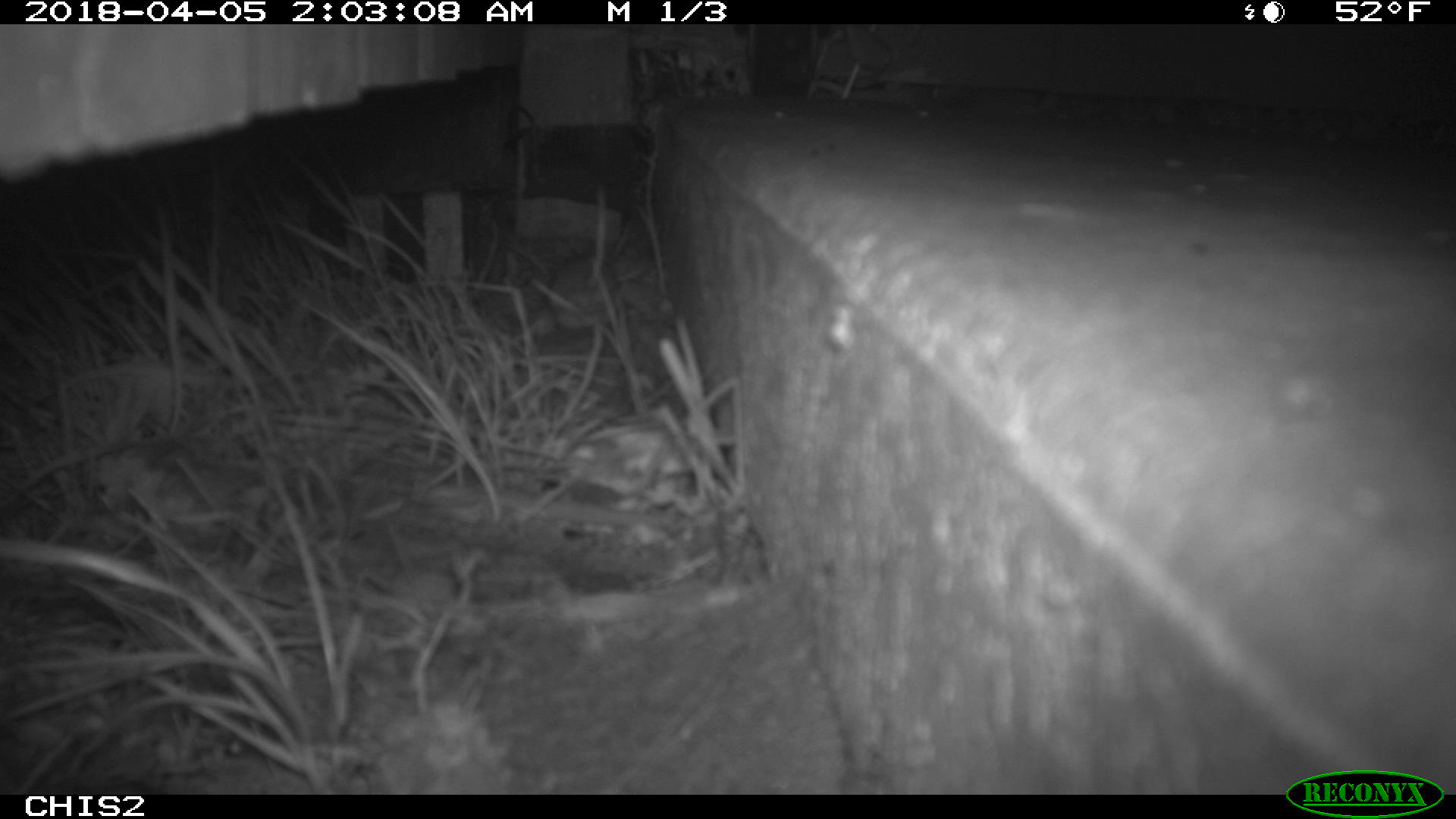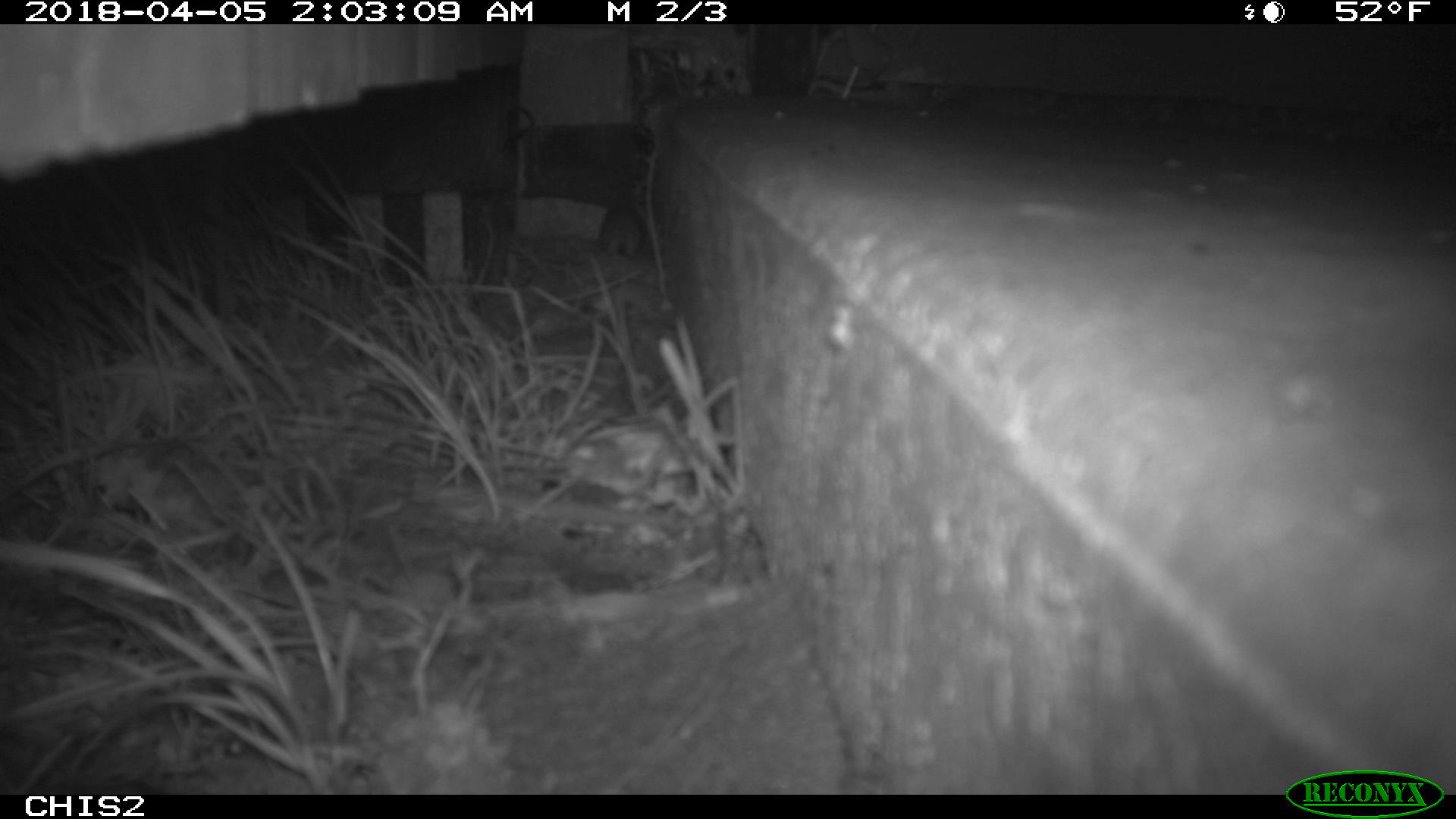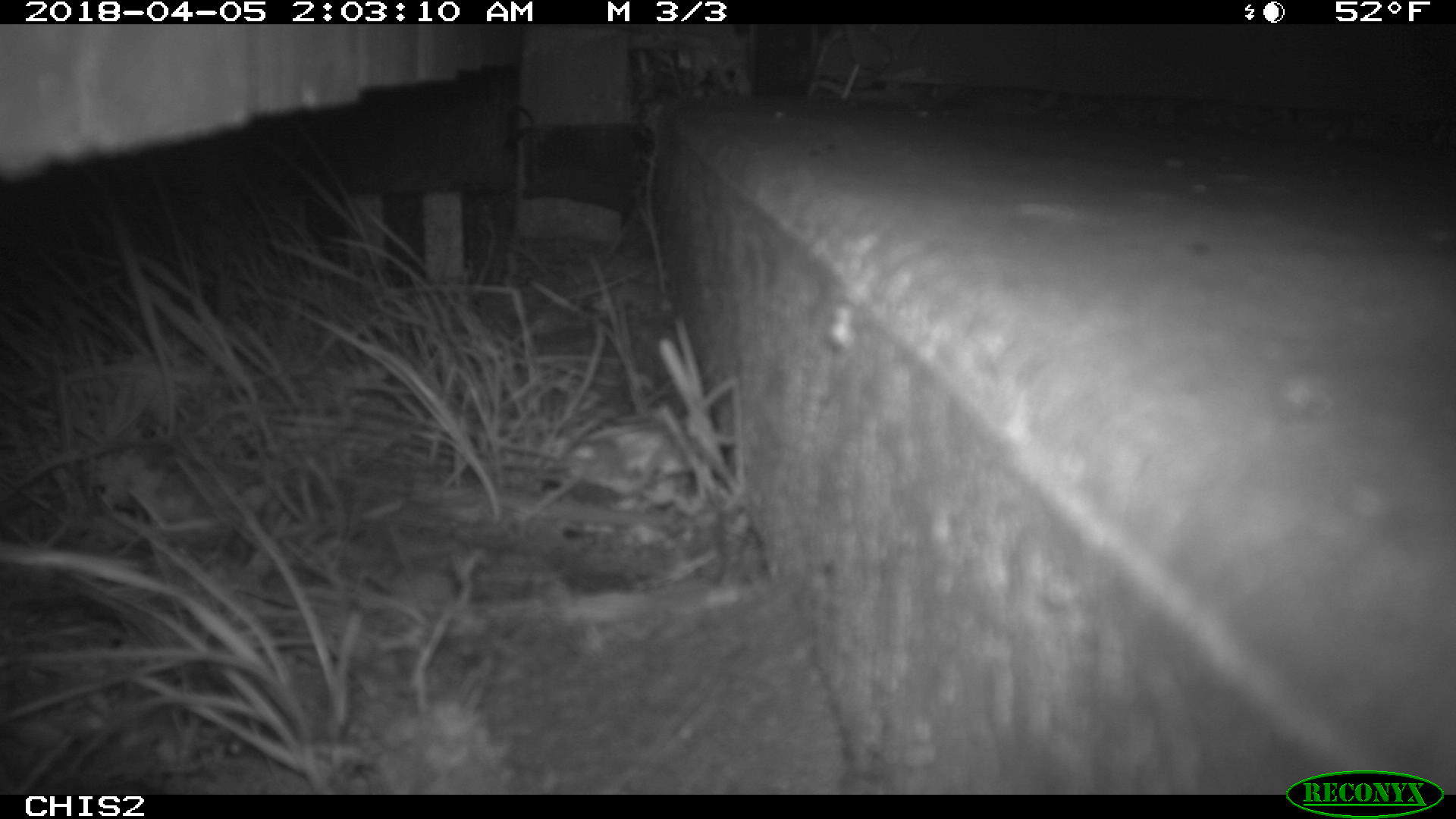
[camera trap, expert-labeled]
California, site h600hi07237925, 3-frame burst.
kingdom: Animalia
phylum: Chordata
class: Mammalia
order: Rodentia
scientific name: Rodentia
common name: rodent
Rodent (Rodentia).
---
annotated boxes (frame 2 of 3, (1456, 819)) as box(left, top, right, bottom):
rodent: box(599, 204, 644, 260)